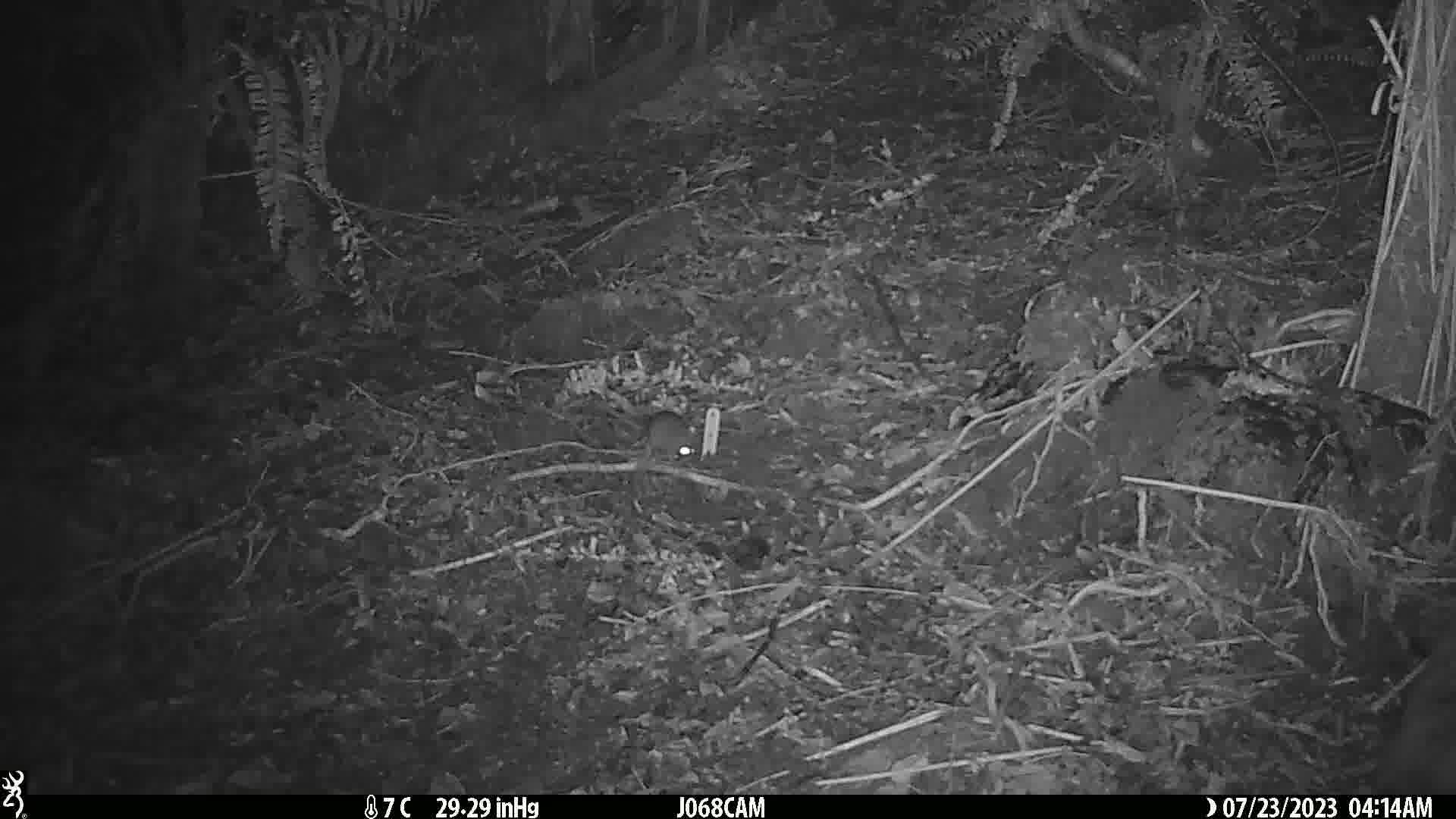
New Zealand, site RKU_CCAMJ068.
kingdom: Animalia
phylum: Chordata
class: Mammalia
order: Rodentia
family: Muridae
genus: Rattus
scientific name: Rattus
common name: rat